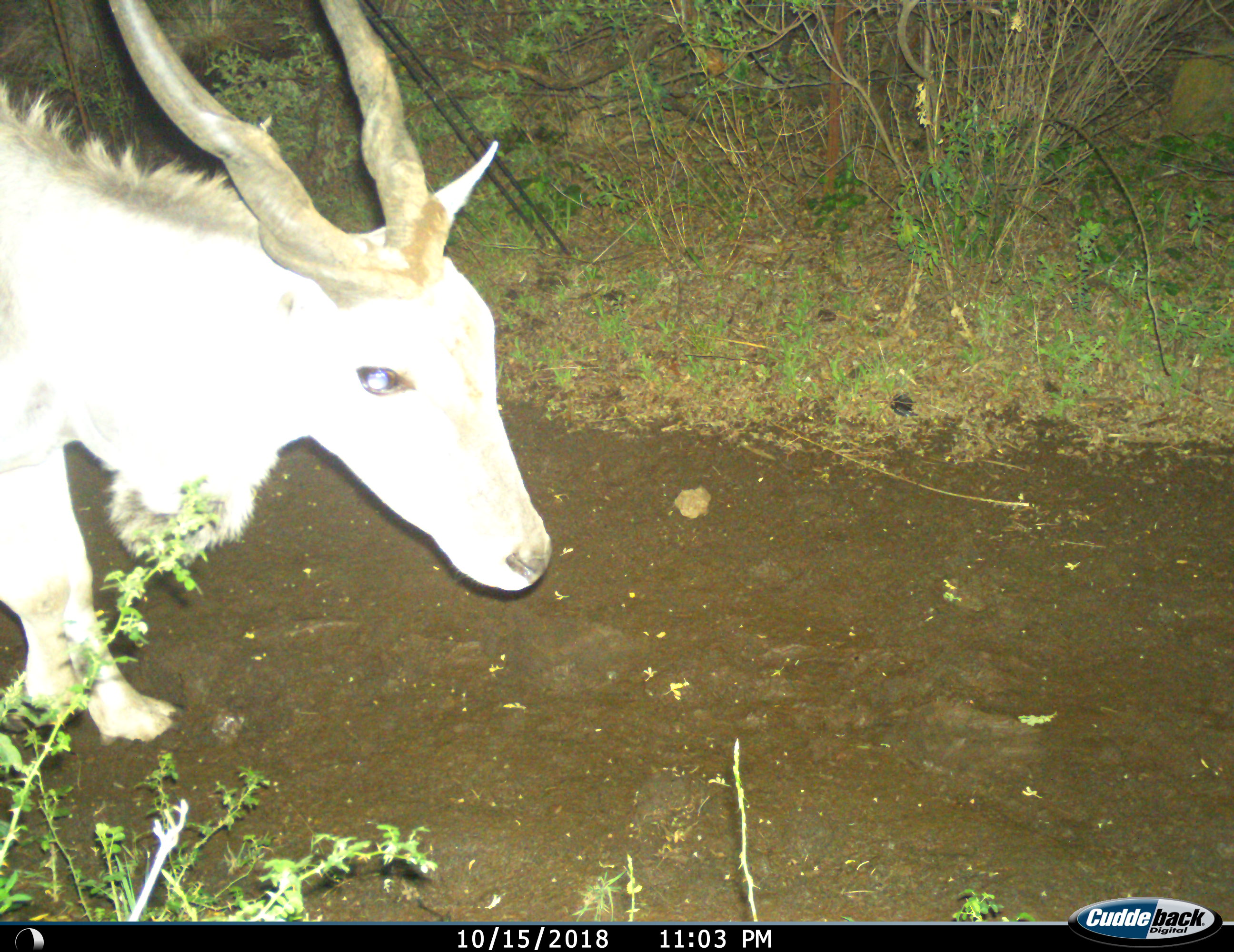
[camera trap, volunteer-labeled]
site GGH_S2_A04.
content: unidentified animal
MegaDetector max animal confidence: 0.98